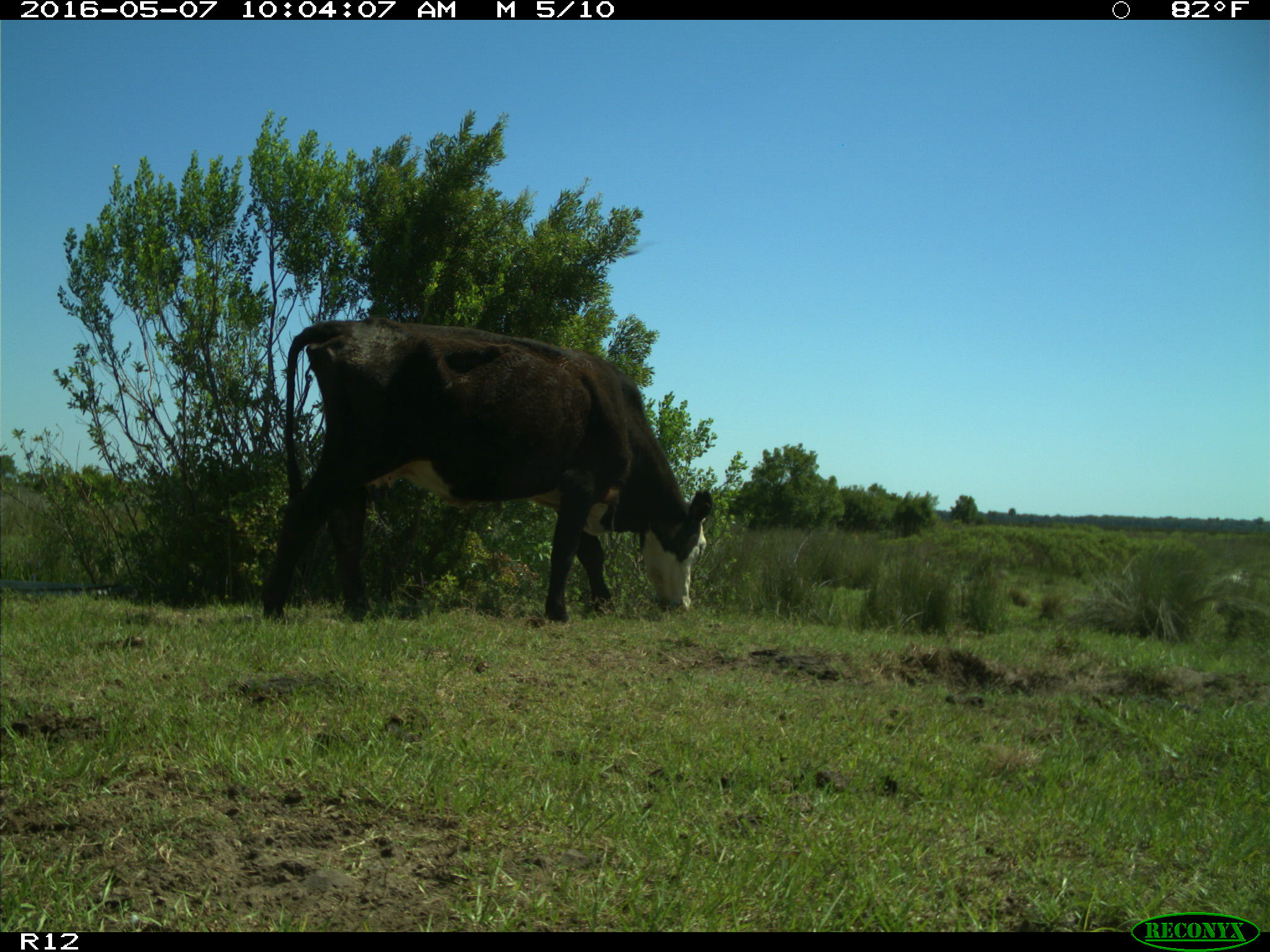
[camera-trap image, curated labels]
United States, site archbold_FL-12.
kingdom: Animalia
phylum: Chordata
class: Mammalia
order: Artiodactyla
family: Bovidae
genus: Bos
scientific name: Bos taurus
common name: domestic cow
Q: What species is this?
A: Bos taurus (domestic cow).